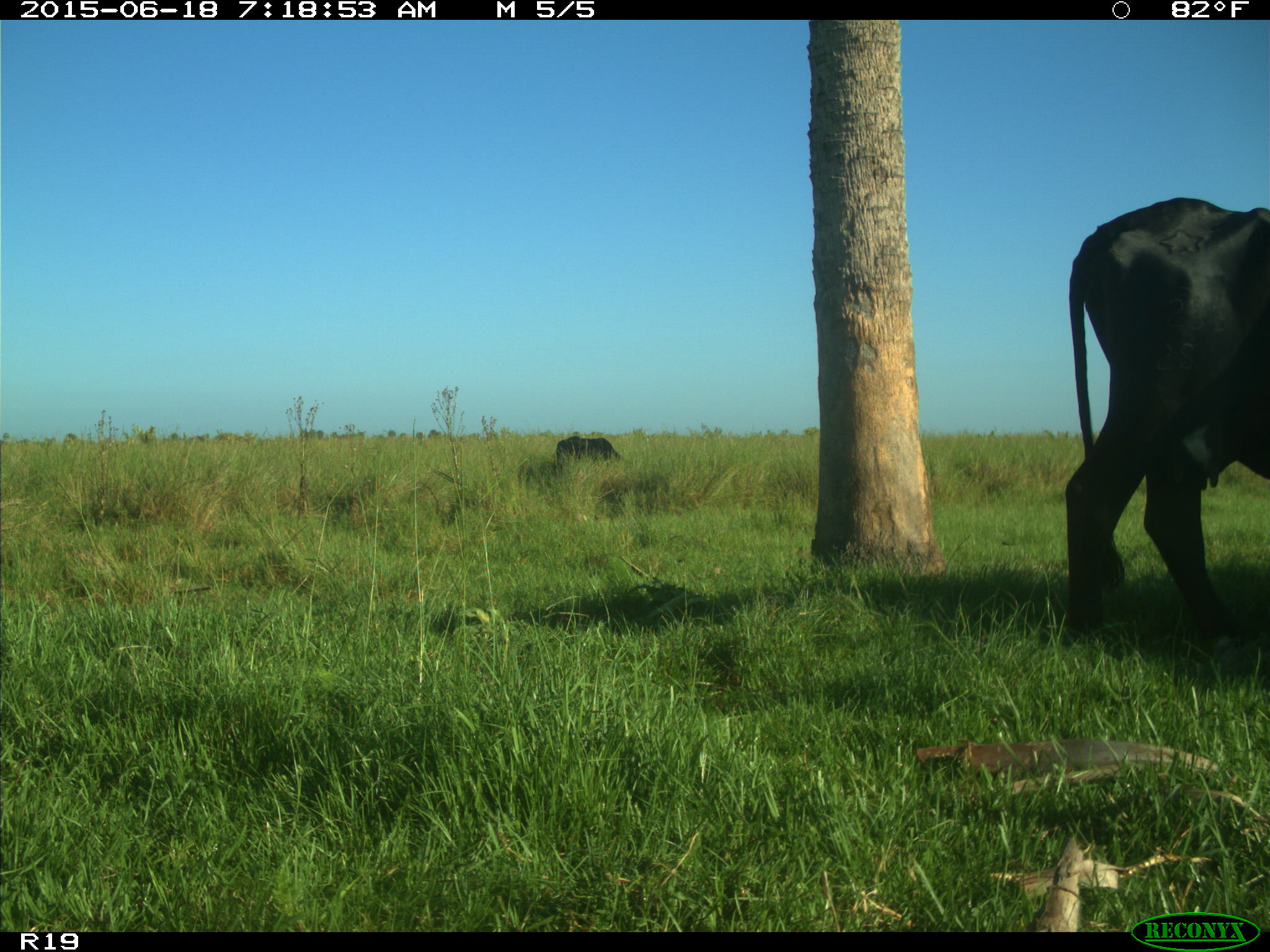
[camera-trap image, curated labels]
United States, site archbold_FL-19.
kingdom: Animalia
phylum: Chordata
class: Mammalia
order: Artiodactyla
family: Bovidae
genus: Bos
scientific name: Bos taurus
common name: domestic cow